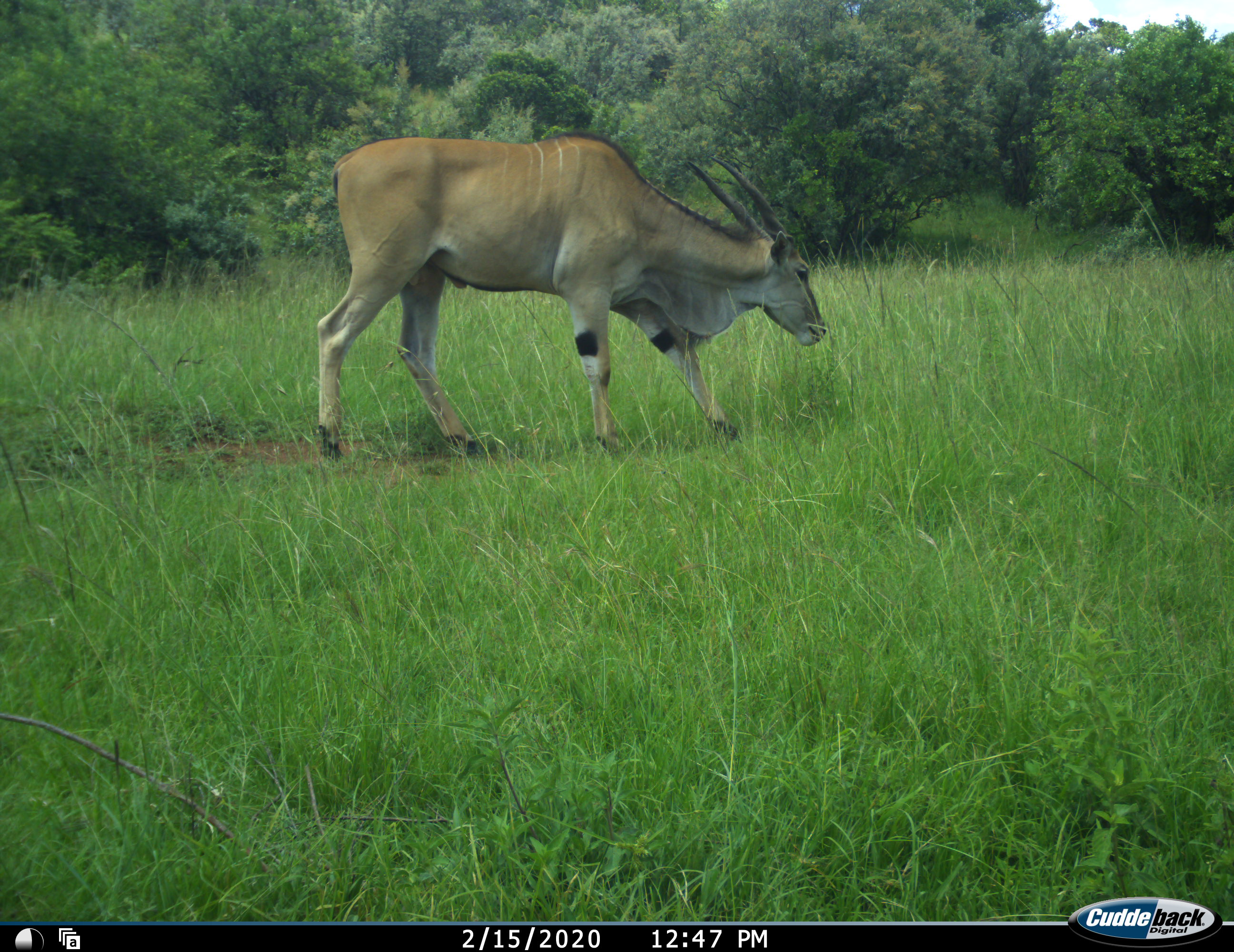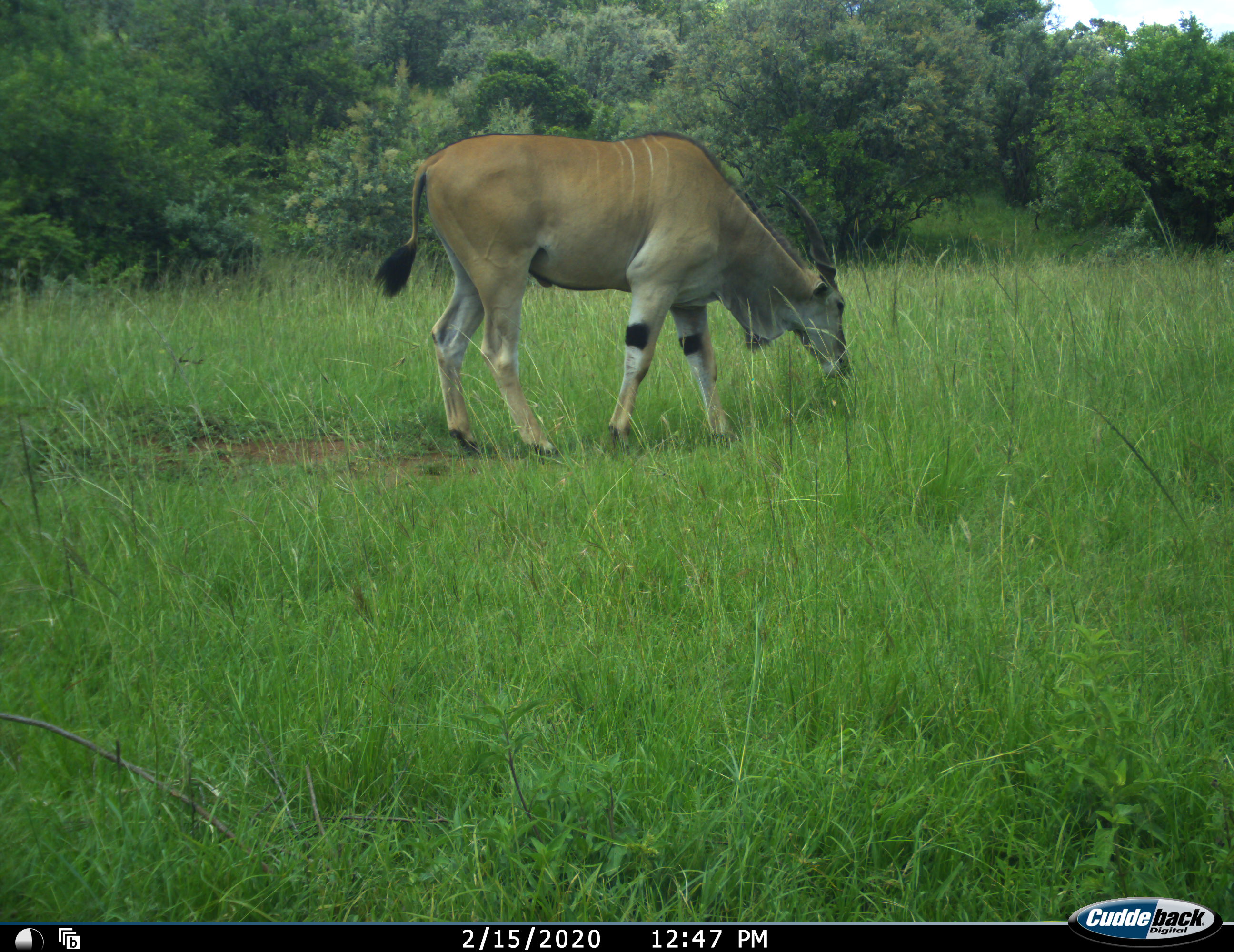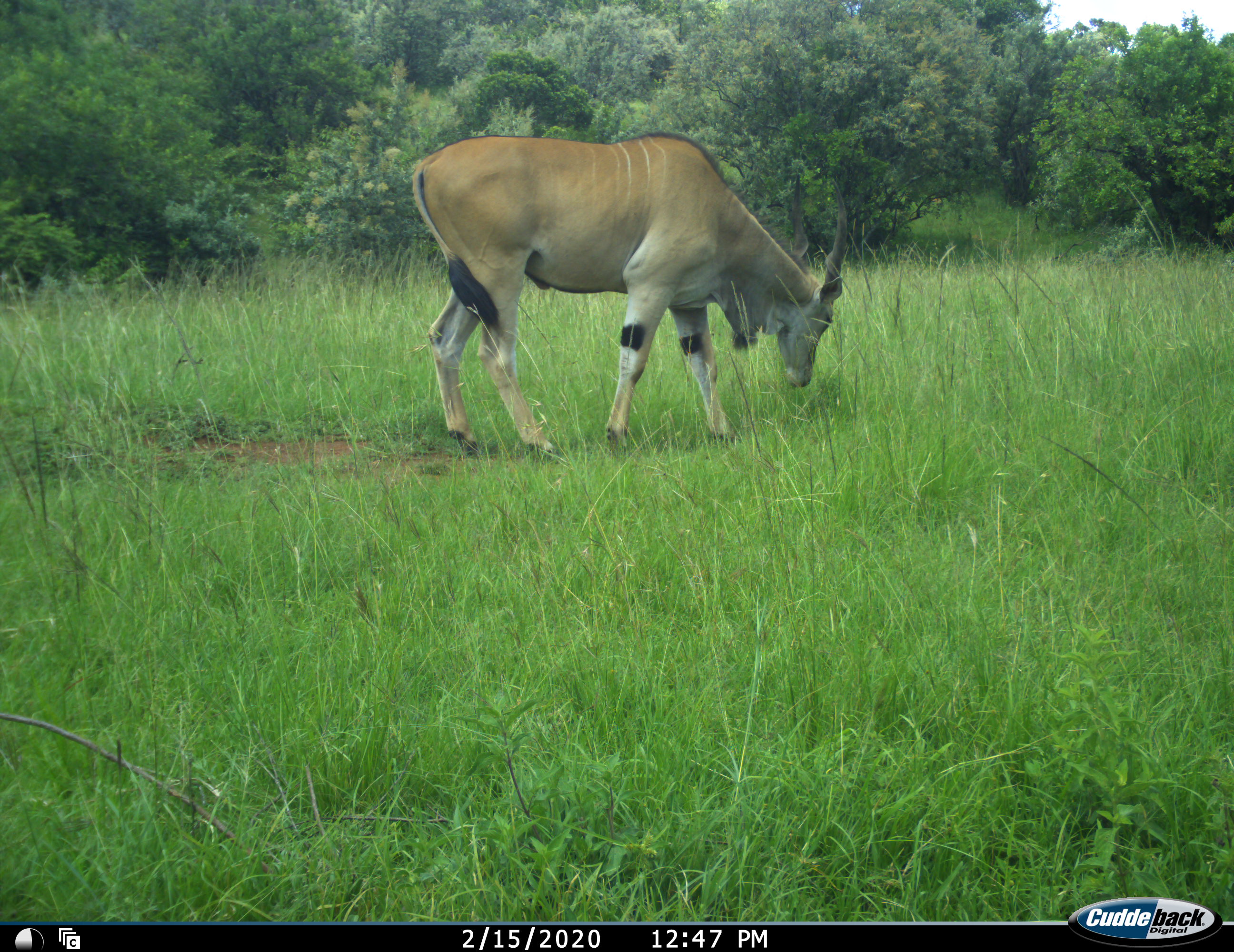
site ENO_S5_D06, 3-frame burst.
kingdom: Animalia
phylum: Chordata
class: Mammalia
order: Artiodactyla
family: Bovidae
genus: Tragelaphus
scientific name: Tragelaphus oryx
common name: eland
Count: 1.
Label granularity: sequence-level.